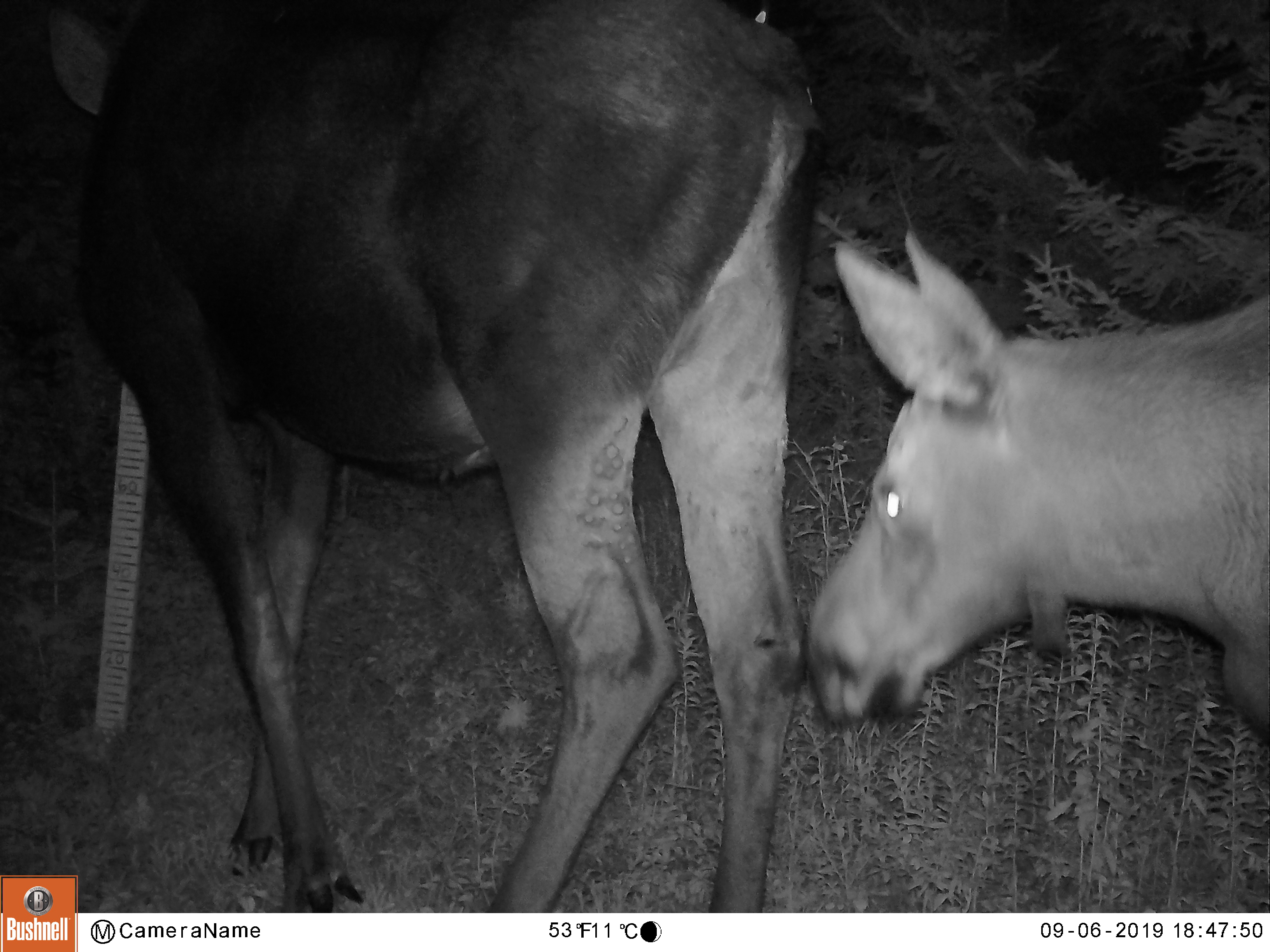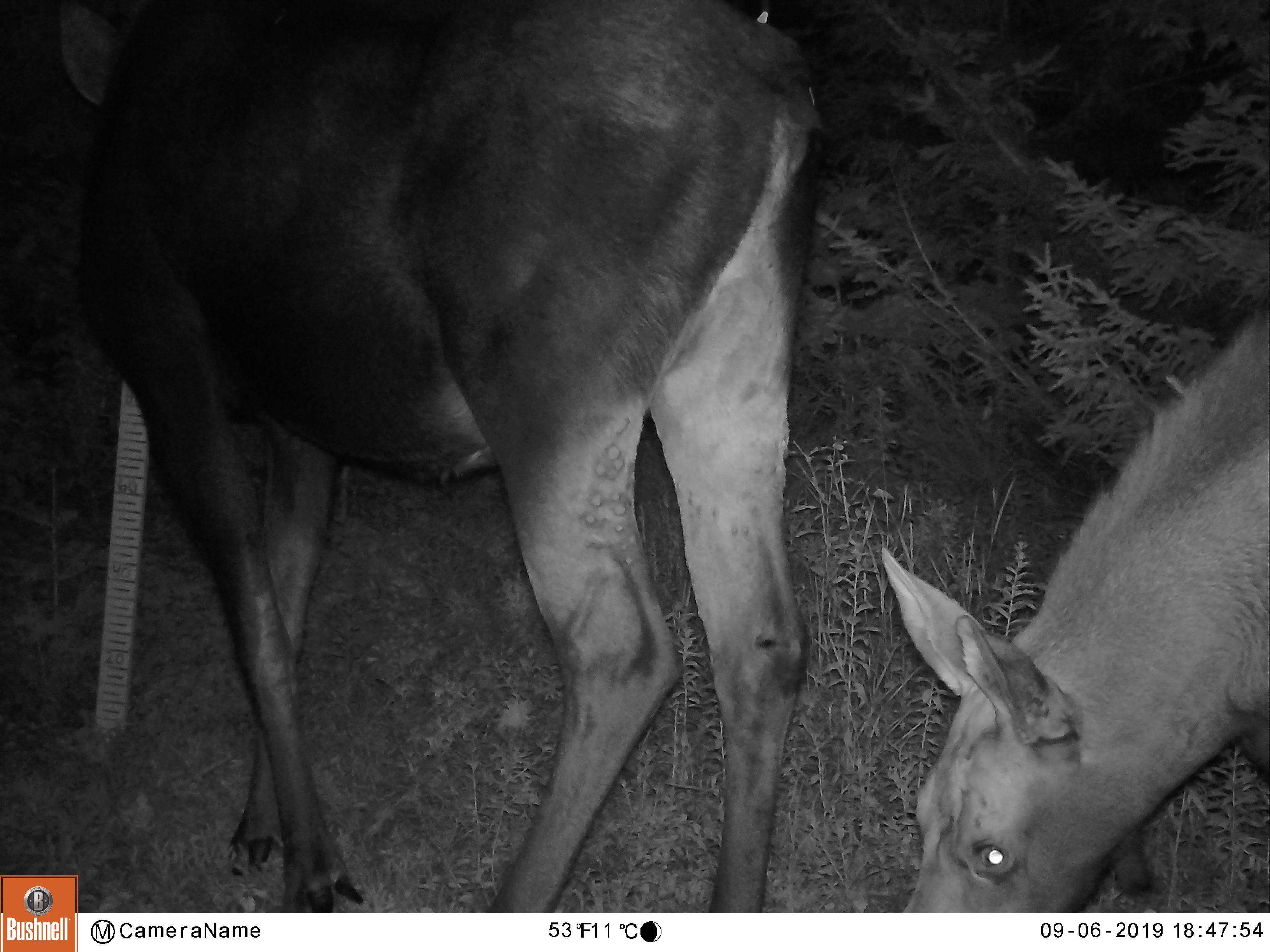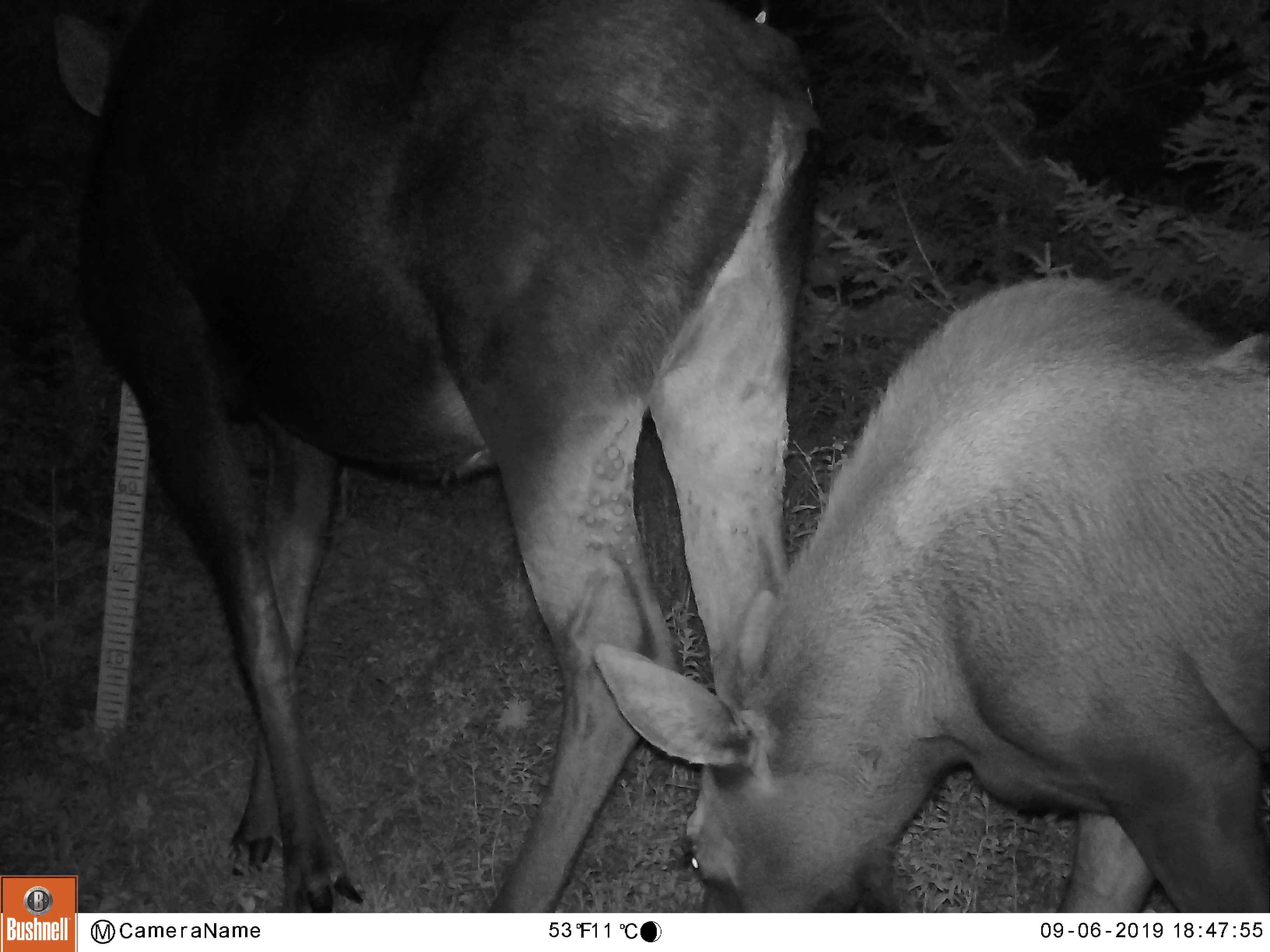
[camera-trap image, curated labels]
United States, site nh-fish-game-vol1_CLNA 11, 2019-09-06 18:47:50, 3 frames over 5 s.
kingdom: Animalia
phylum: Chordata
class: Mammalia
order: Artiodactyla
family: Cervidae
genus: Alces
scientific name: Alces alces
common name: moose